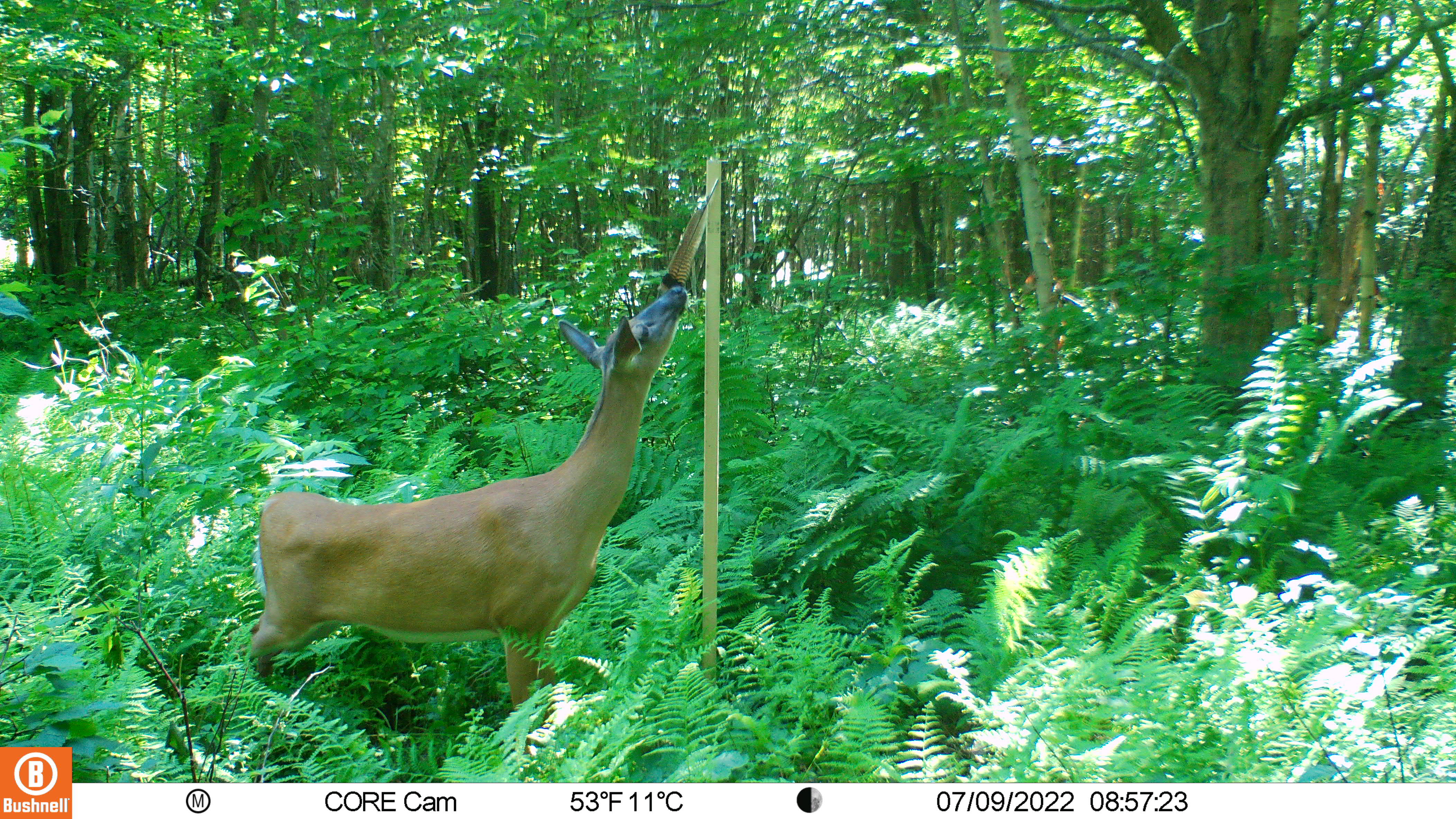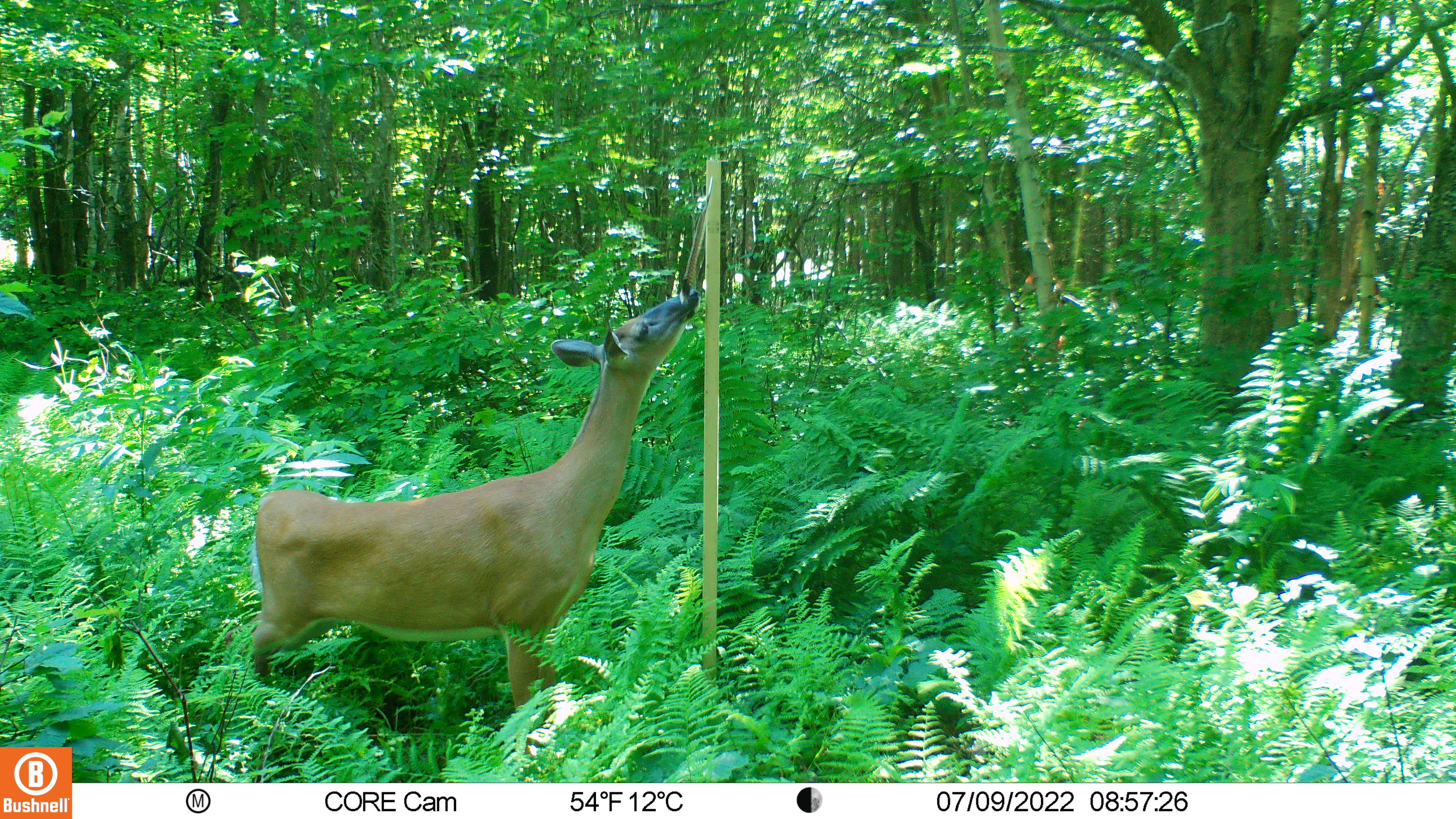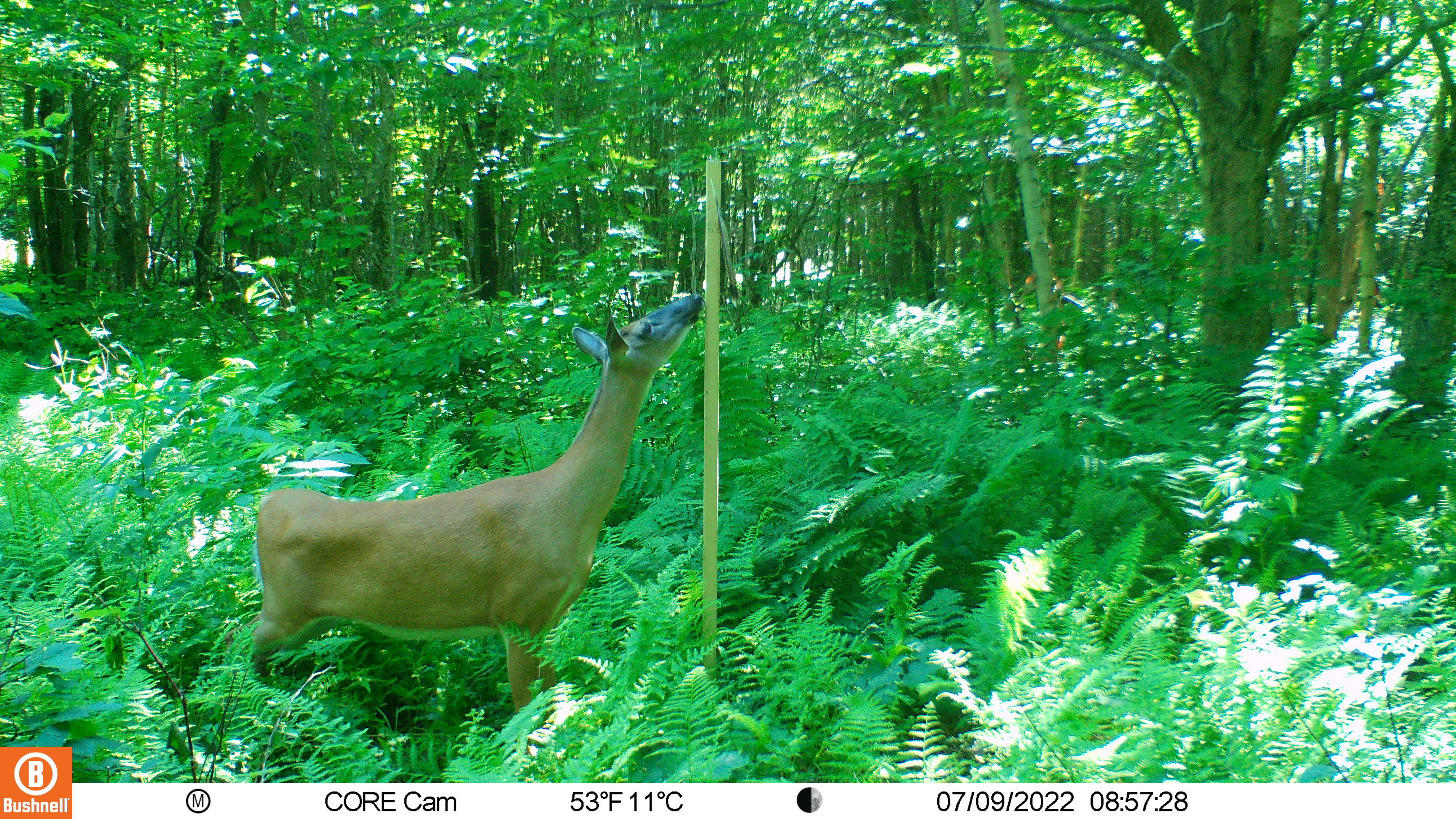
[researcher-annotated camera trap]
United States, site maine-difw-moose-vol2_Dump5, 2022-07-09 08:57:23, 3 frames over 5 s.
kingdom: Animalia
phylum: Chordata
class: Mammalia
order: Artiodactyla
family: Cervidae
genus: Odocoileus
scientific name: Odocoileus virginianus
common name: white-tailed deer